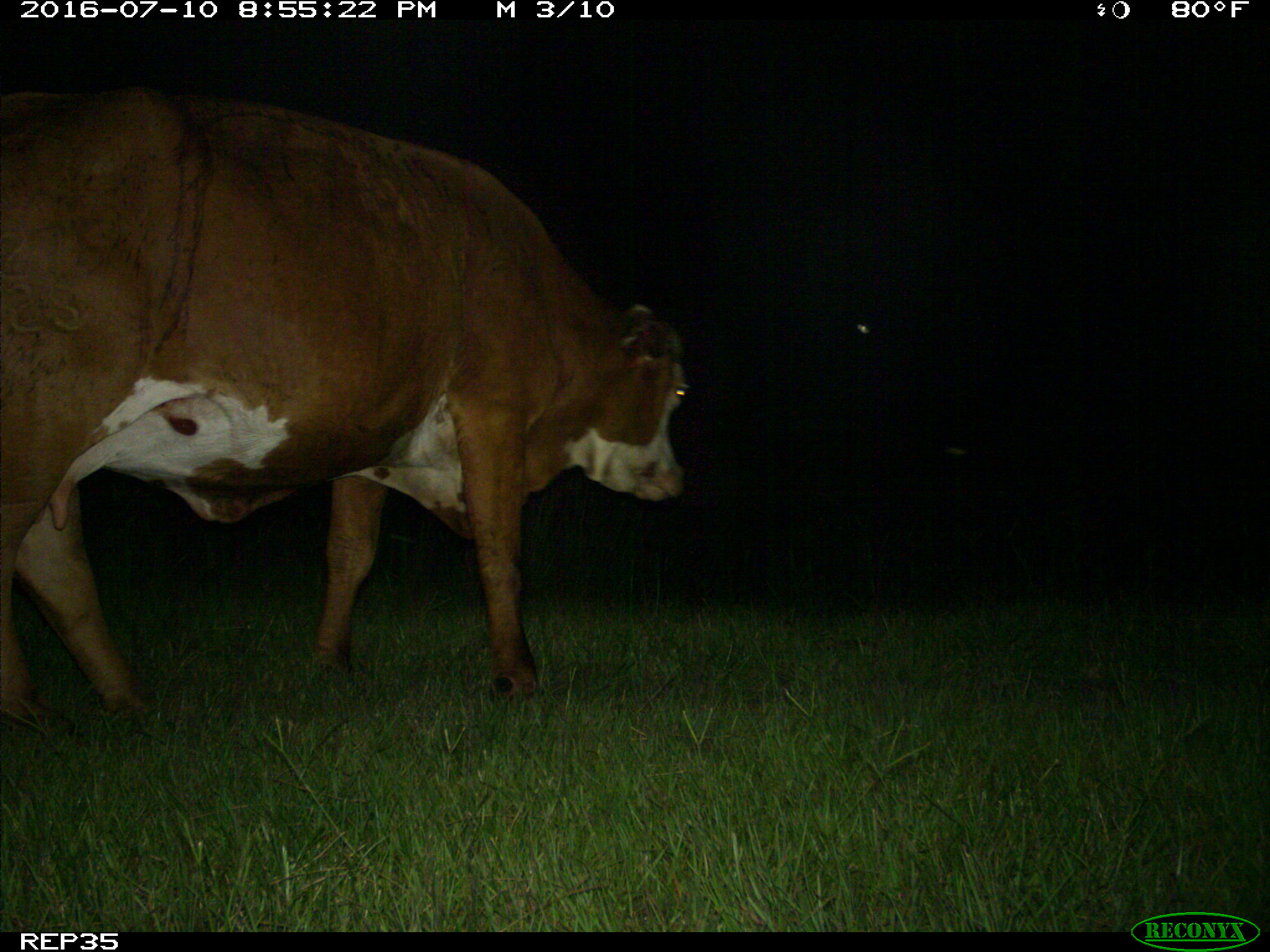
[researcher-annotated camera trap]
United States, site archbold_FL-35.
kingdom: Animalia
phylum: Chordata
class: Mammalia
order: Artiodactyla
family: Bovidae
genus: Bos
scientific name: Bos taurus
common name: domestic cow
Bos taurus (domestic cow).